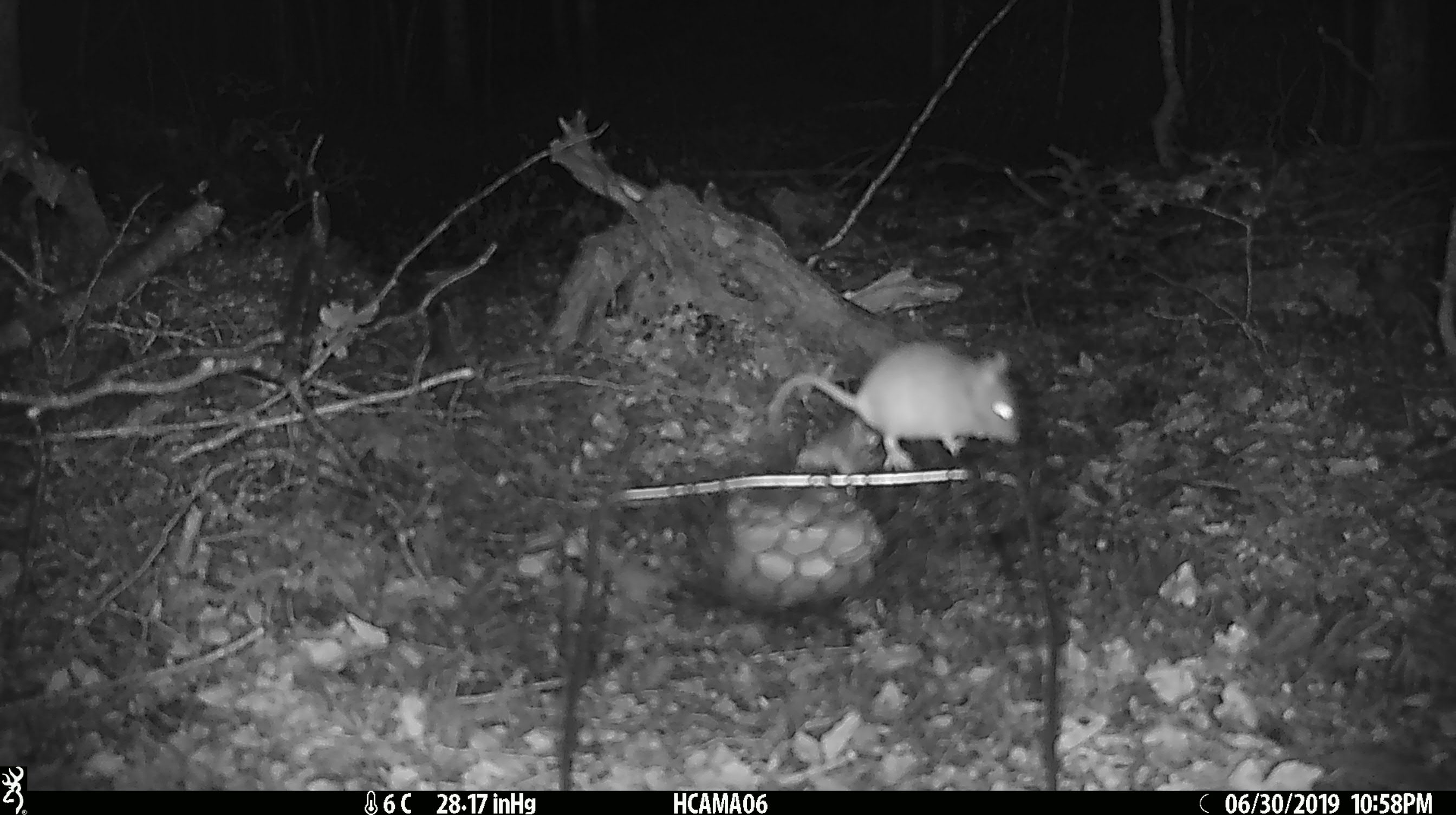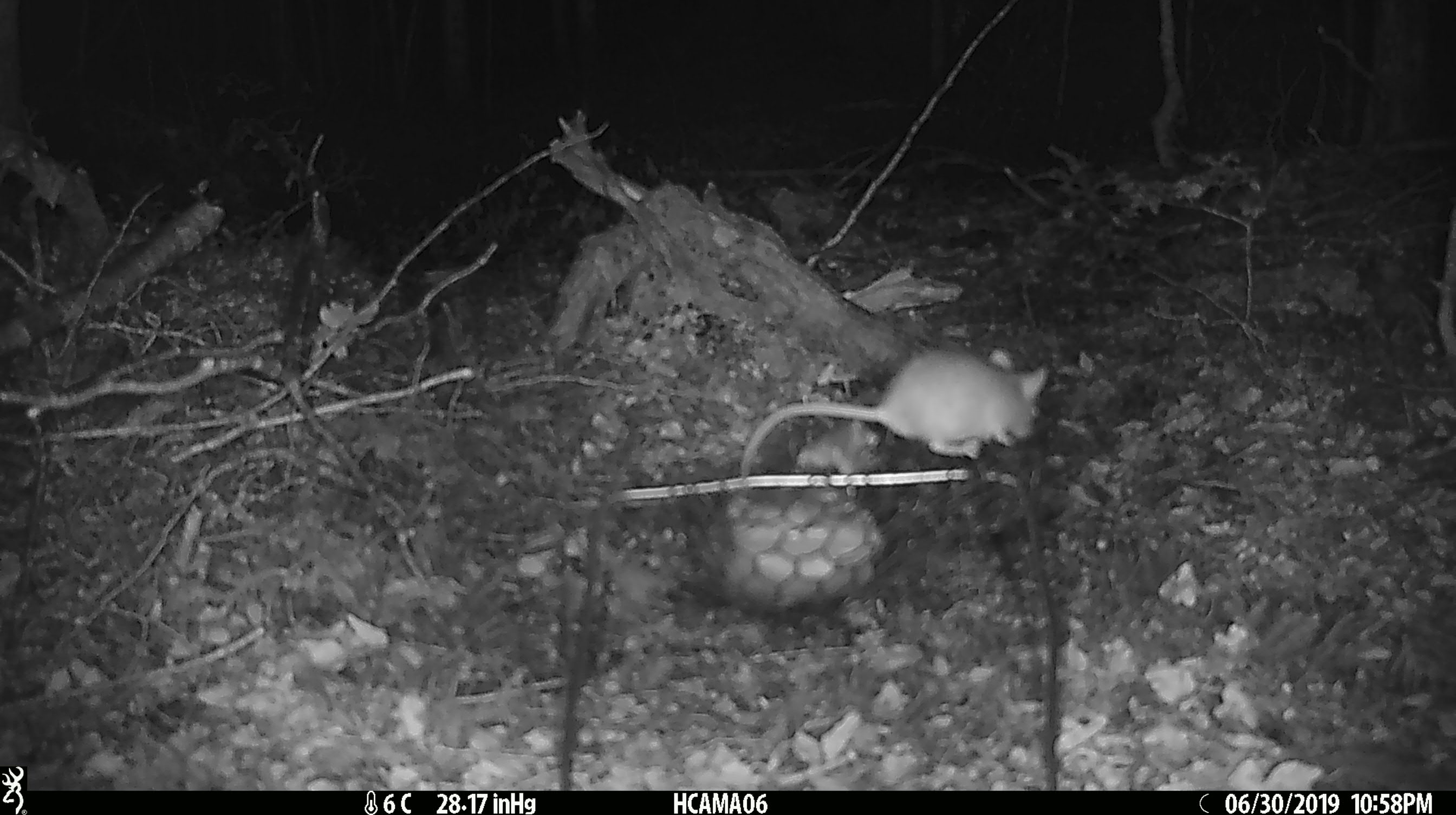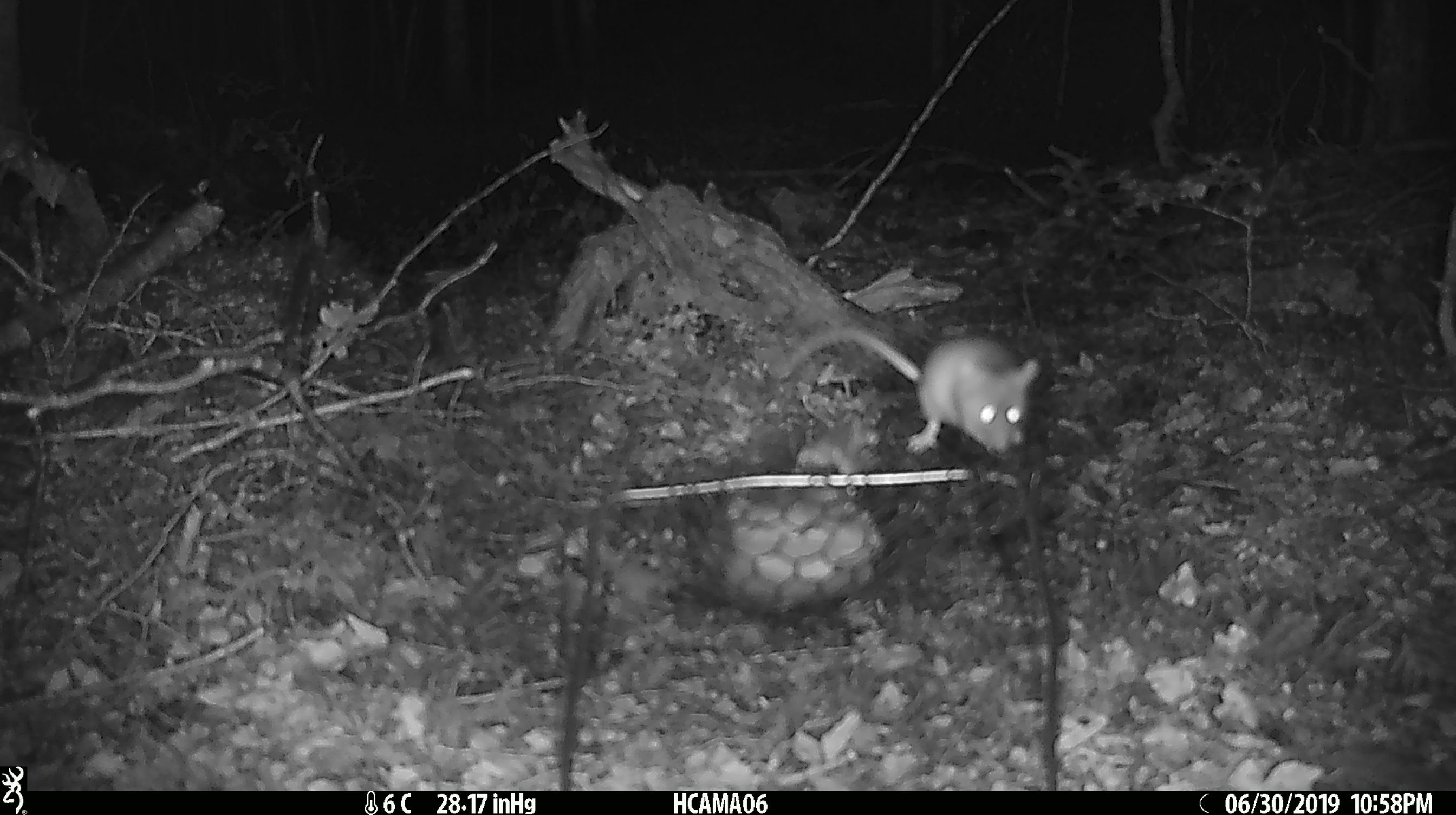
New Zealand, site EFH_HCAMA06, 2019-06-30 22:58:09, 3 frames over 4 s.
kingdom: Animalia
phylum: Chordata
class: Mammalia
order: Rodentia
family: Muridae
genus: Mus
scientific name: Mus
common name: mouse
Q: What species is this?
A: Mouse (Mus).